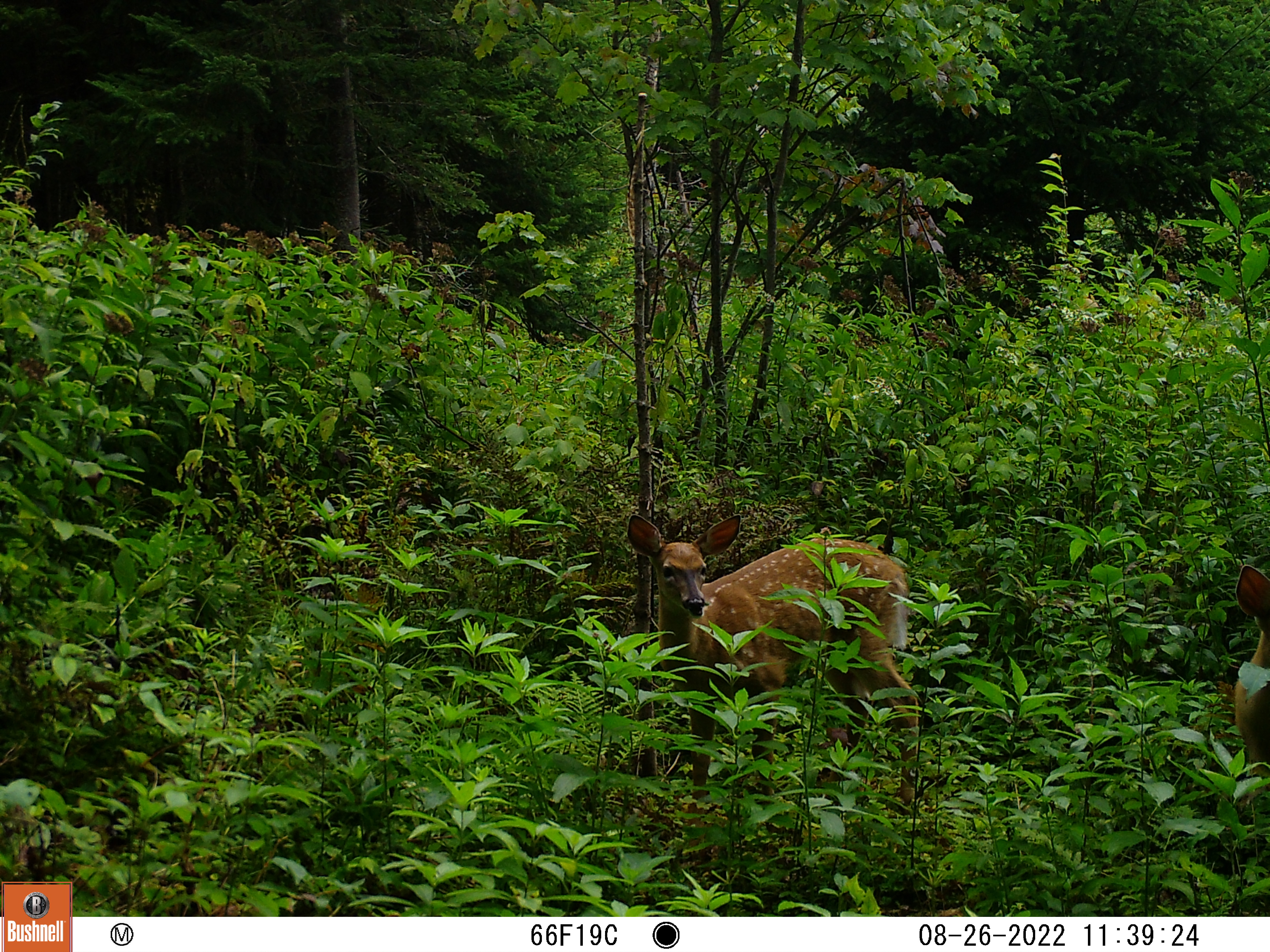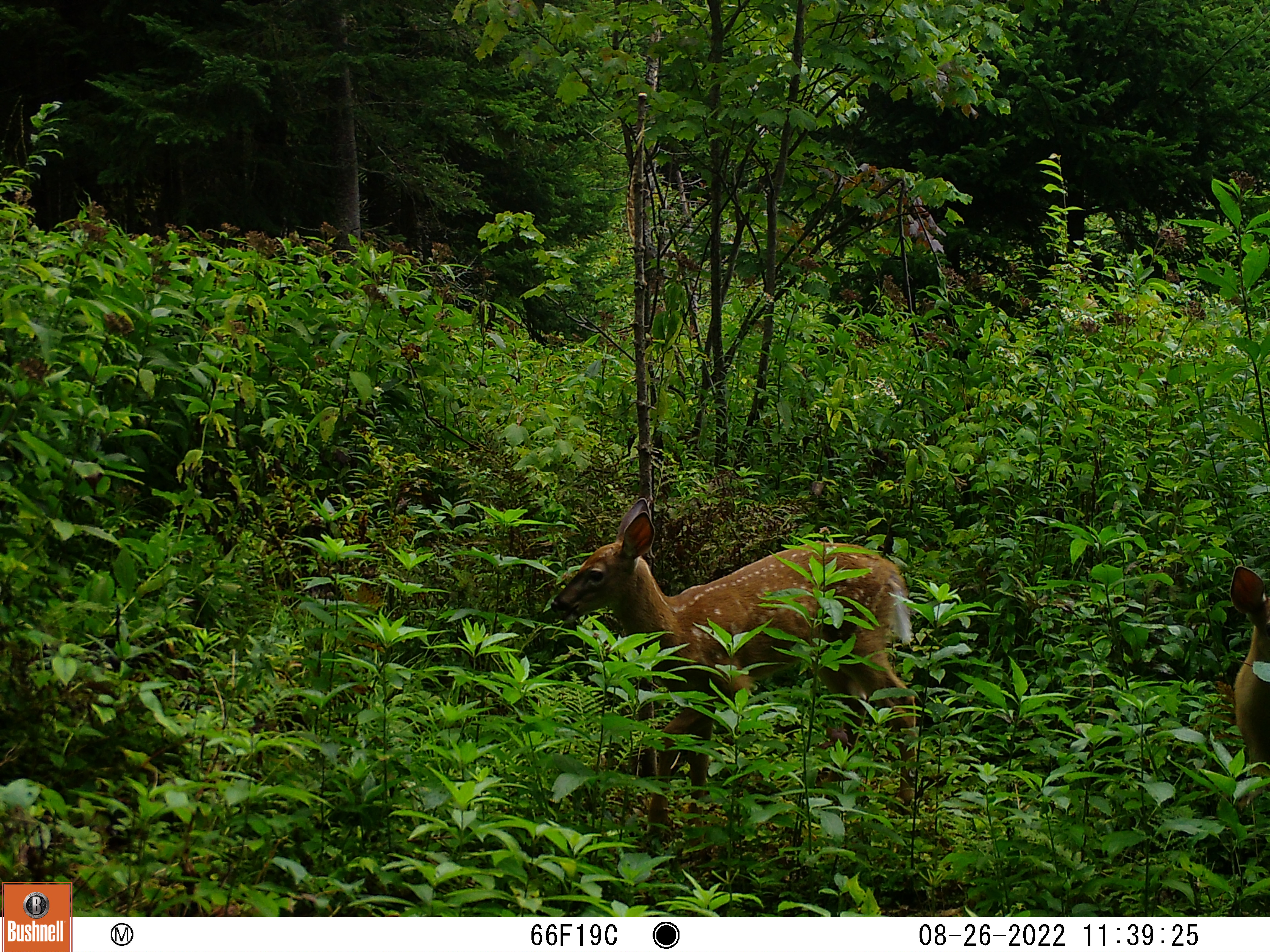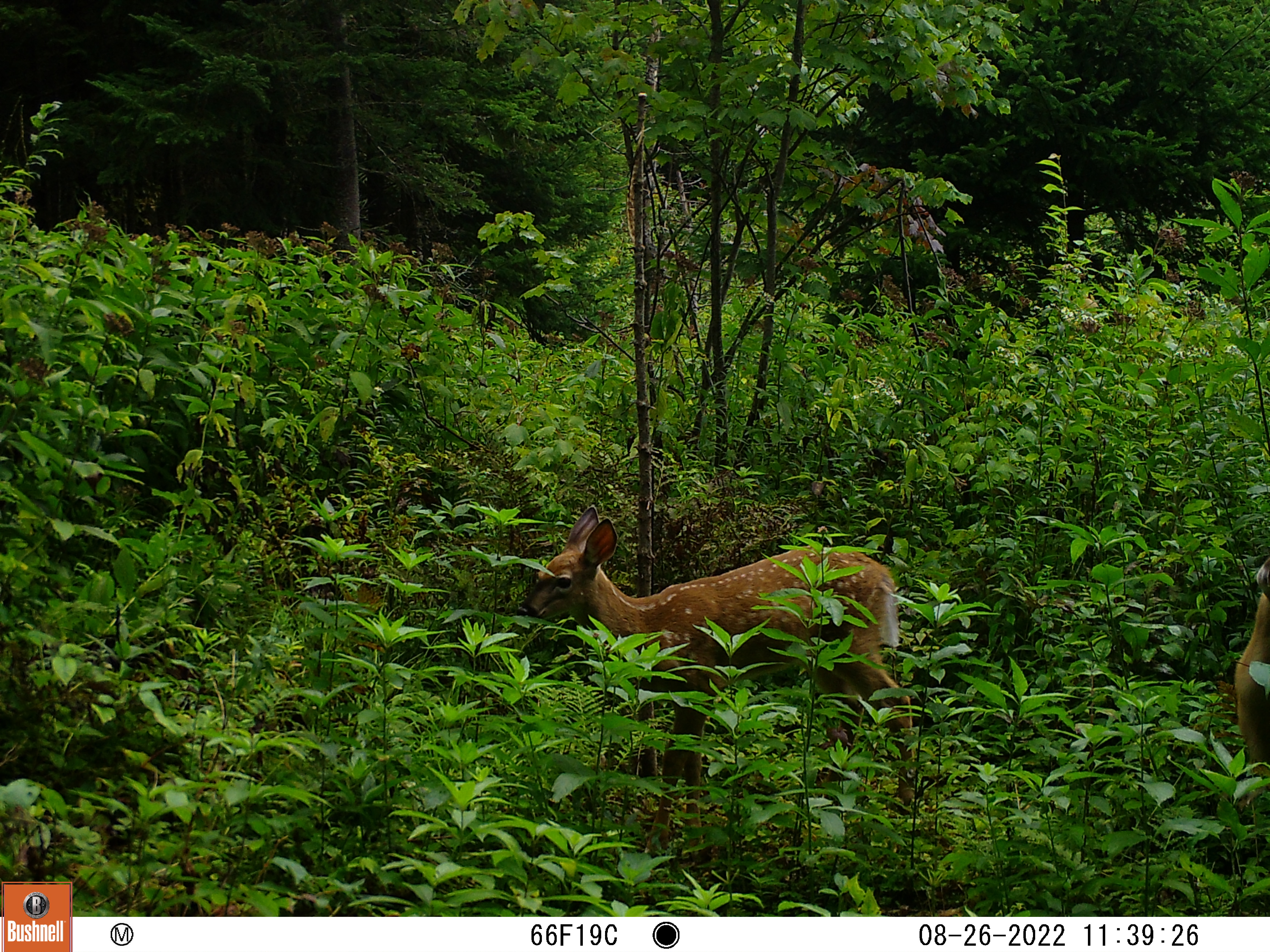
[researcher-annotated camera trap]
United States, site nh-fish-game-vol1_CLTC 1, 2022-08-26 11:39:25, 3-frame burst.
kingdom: Animalia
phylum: Chordata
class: Mammalia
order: Artiodactyla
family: Cervidae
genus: Odocoileus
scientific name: Odocoileus virginianus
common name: white-tailed deer